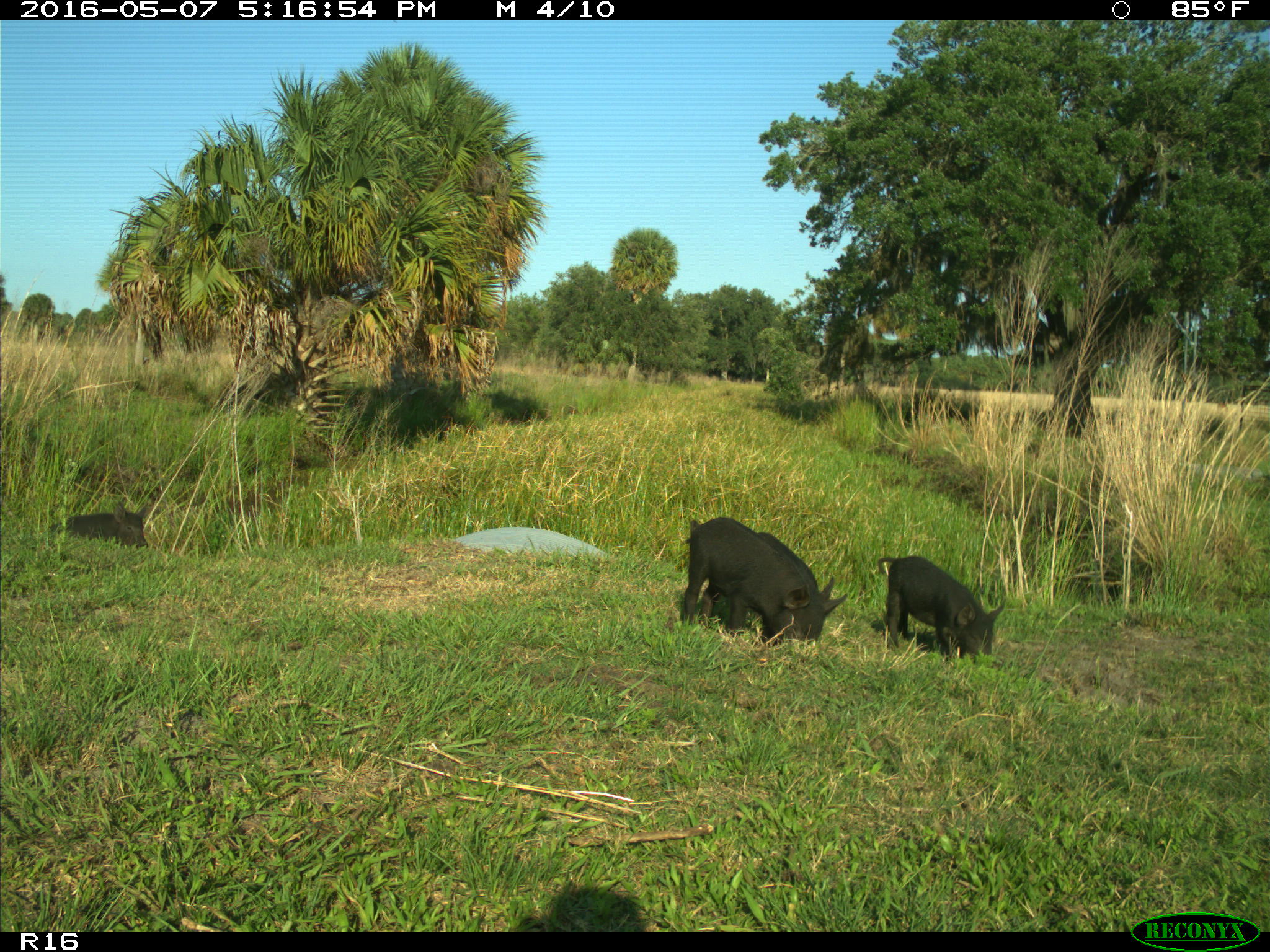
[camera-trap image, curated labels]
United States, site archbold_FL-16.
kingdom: Animalia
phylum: Chordata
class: Mammalia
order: Artiodactyla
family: Suidae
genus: Sus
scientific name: Sus scrofa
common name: wild boar